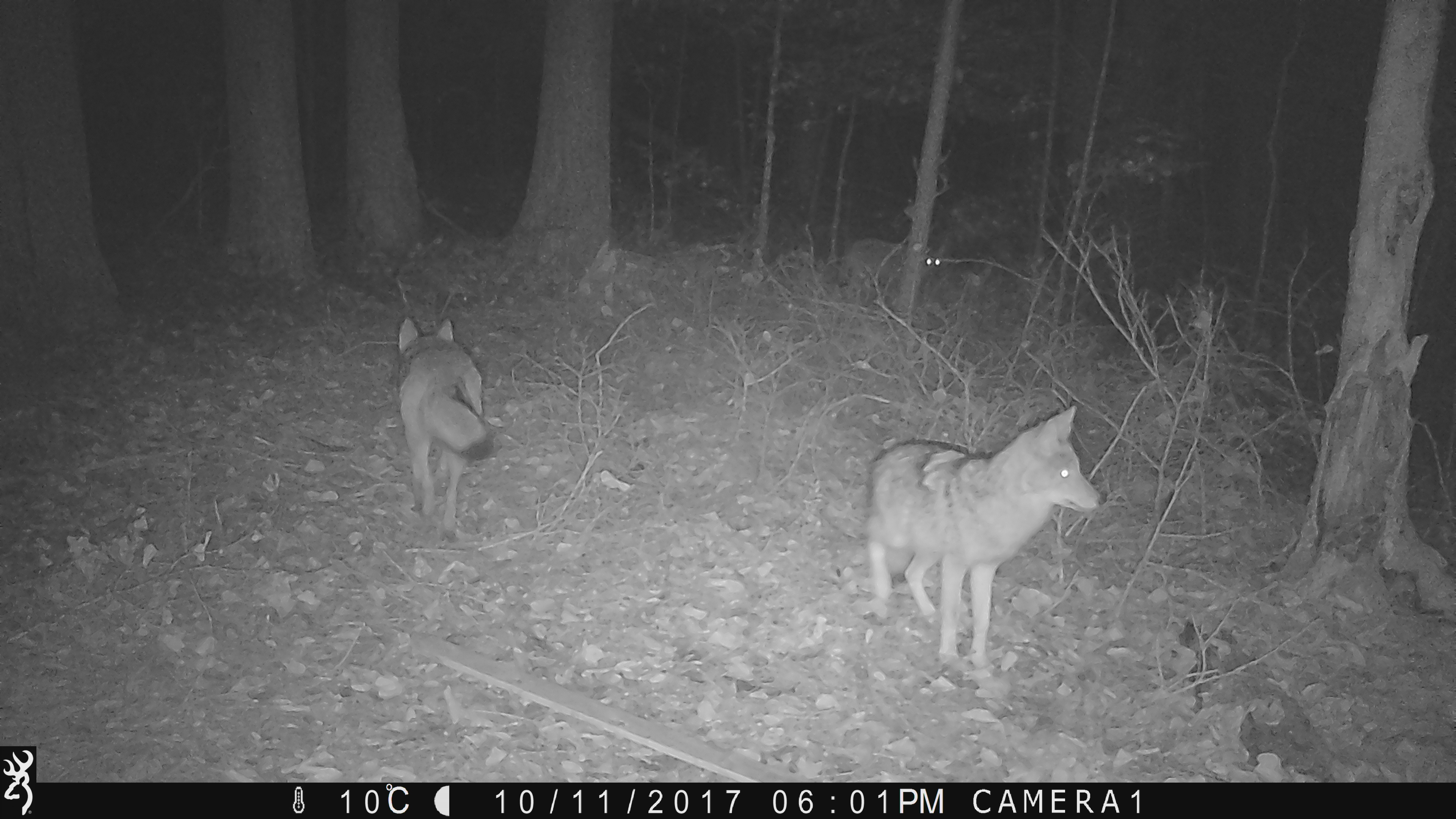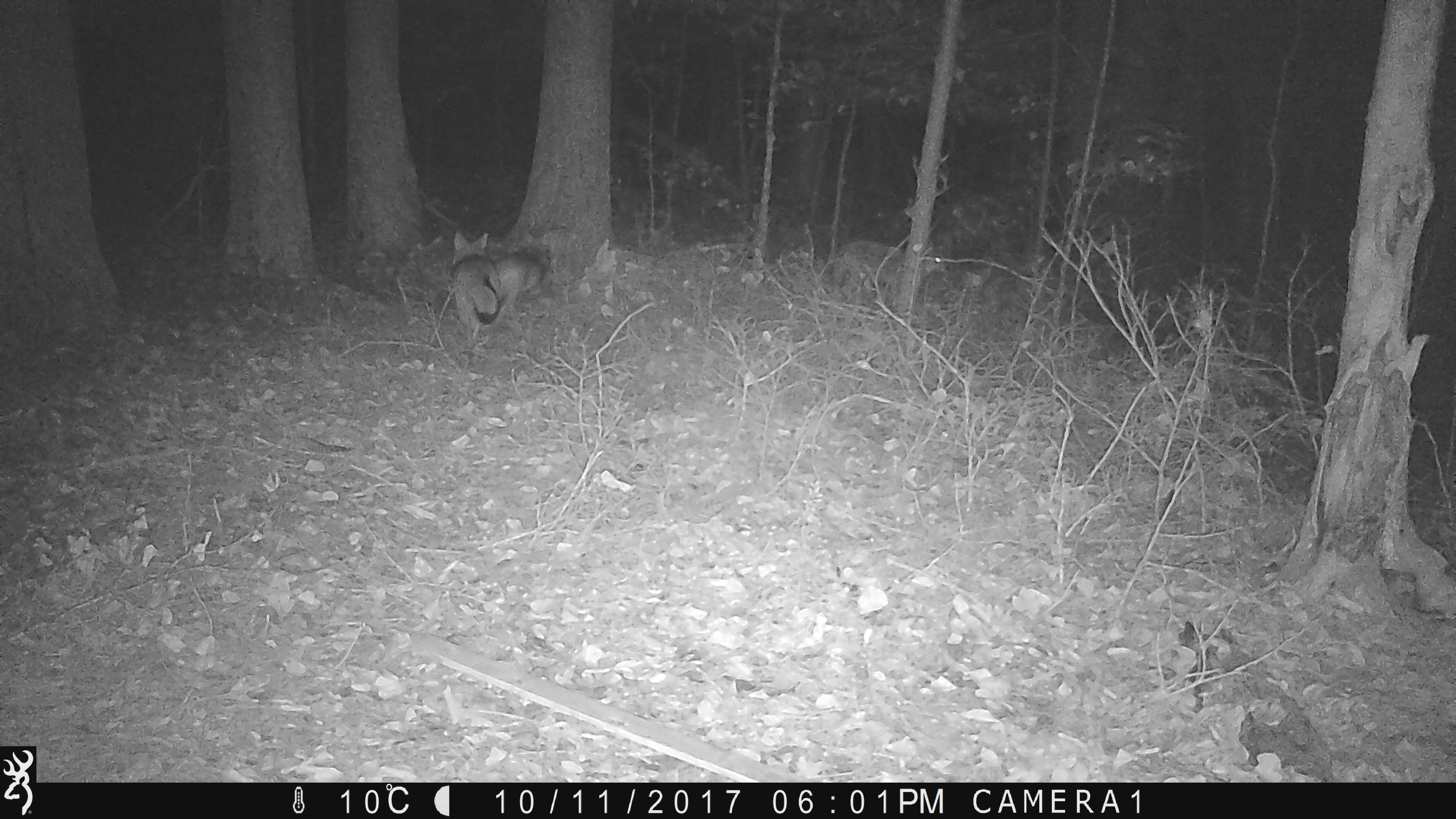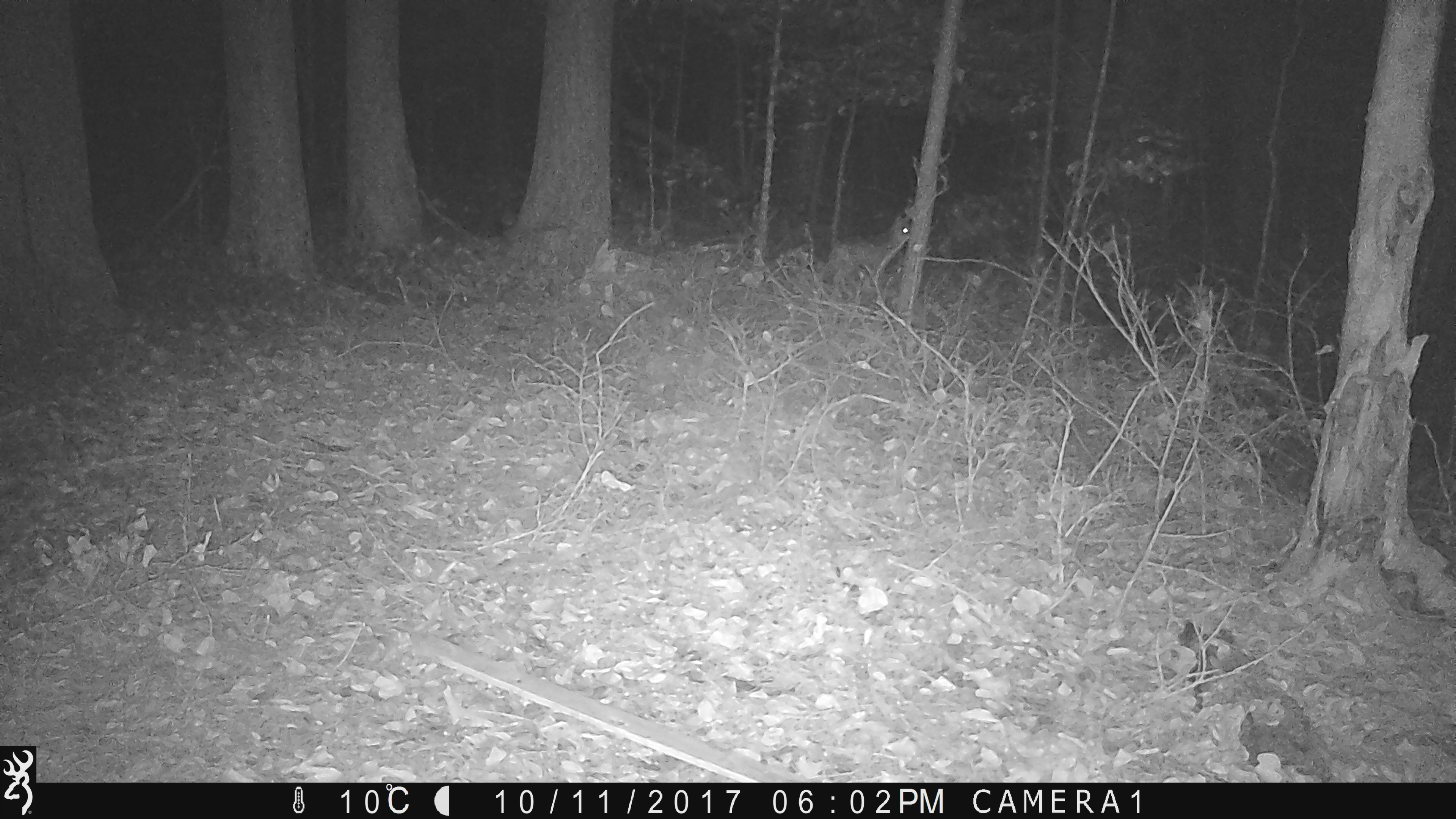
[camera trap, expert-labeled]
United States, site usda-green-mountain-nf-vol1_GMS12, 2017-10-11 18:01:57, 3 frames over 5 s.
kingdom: Animalia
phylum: Chordata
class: Mammalia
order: Carnivora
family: Canidae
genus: Canis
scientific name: Canis latrans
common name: coyote